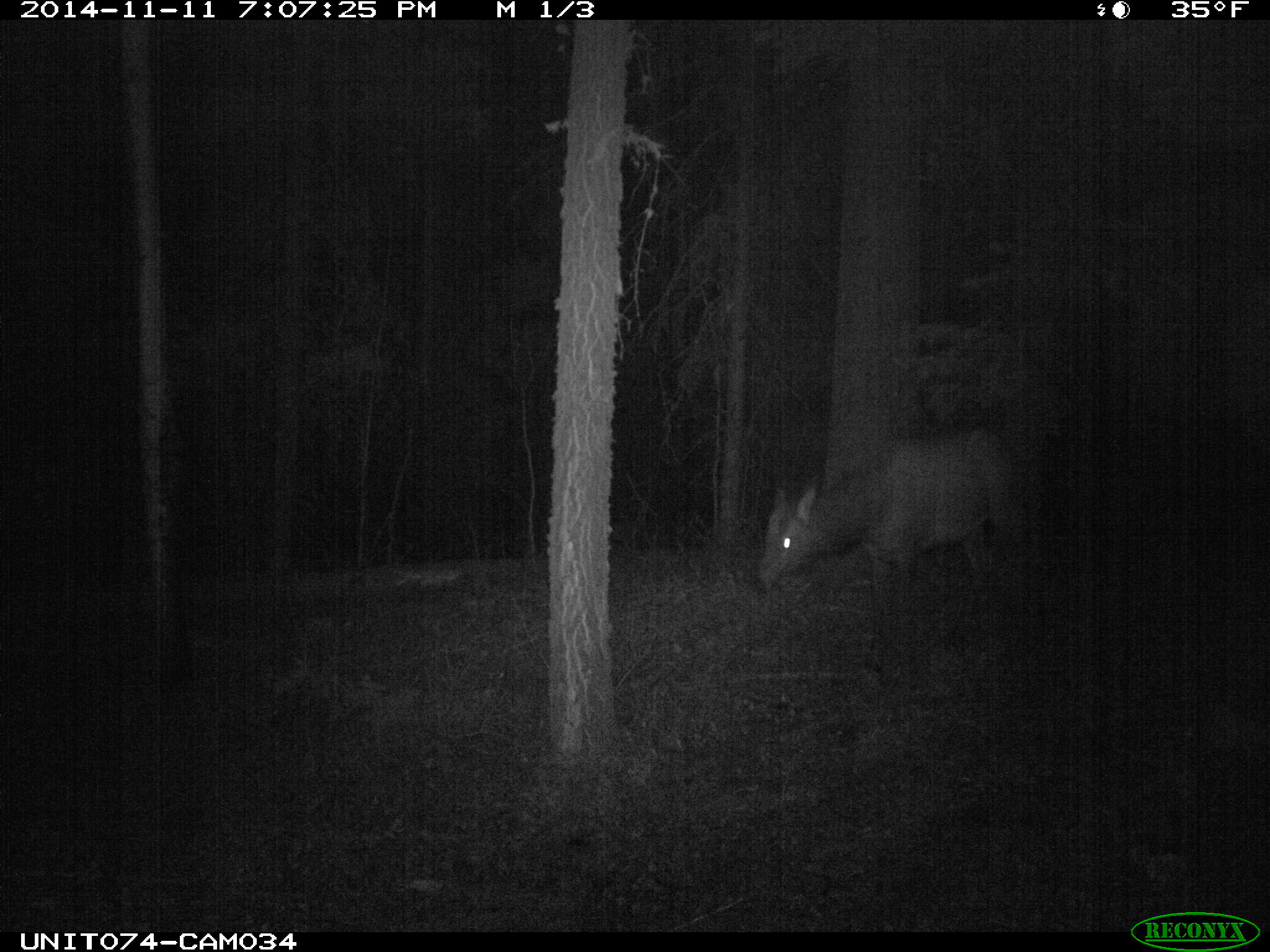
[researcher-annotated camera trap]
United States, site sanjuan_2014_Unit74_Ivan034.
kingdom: Animalia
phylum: Chordata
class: Mammalia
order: Artiodactyla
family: Cervidae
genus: Cervus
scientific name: Cervus elaphus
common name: red deer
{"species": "Cervus elaphus (red deer)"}